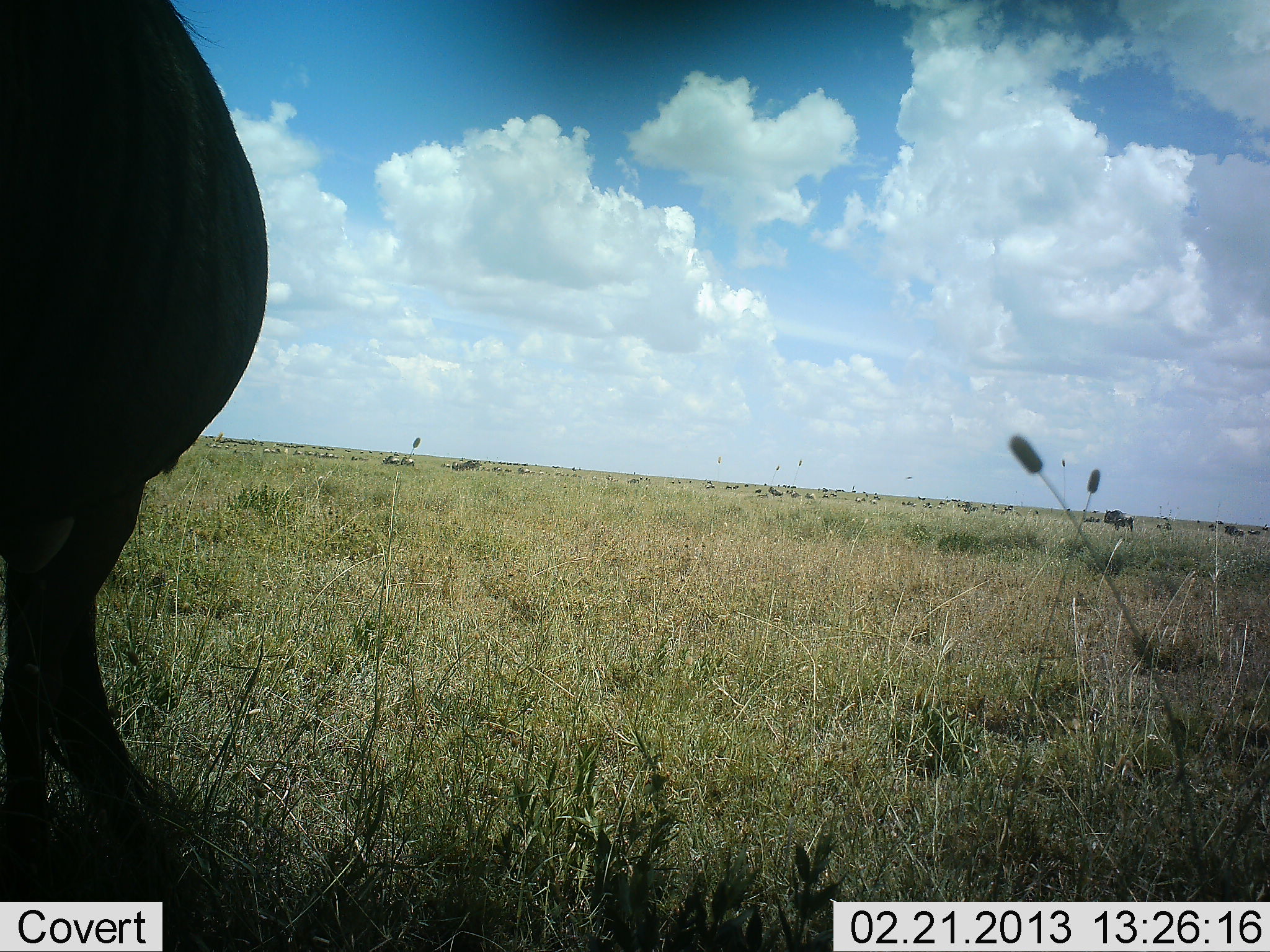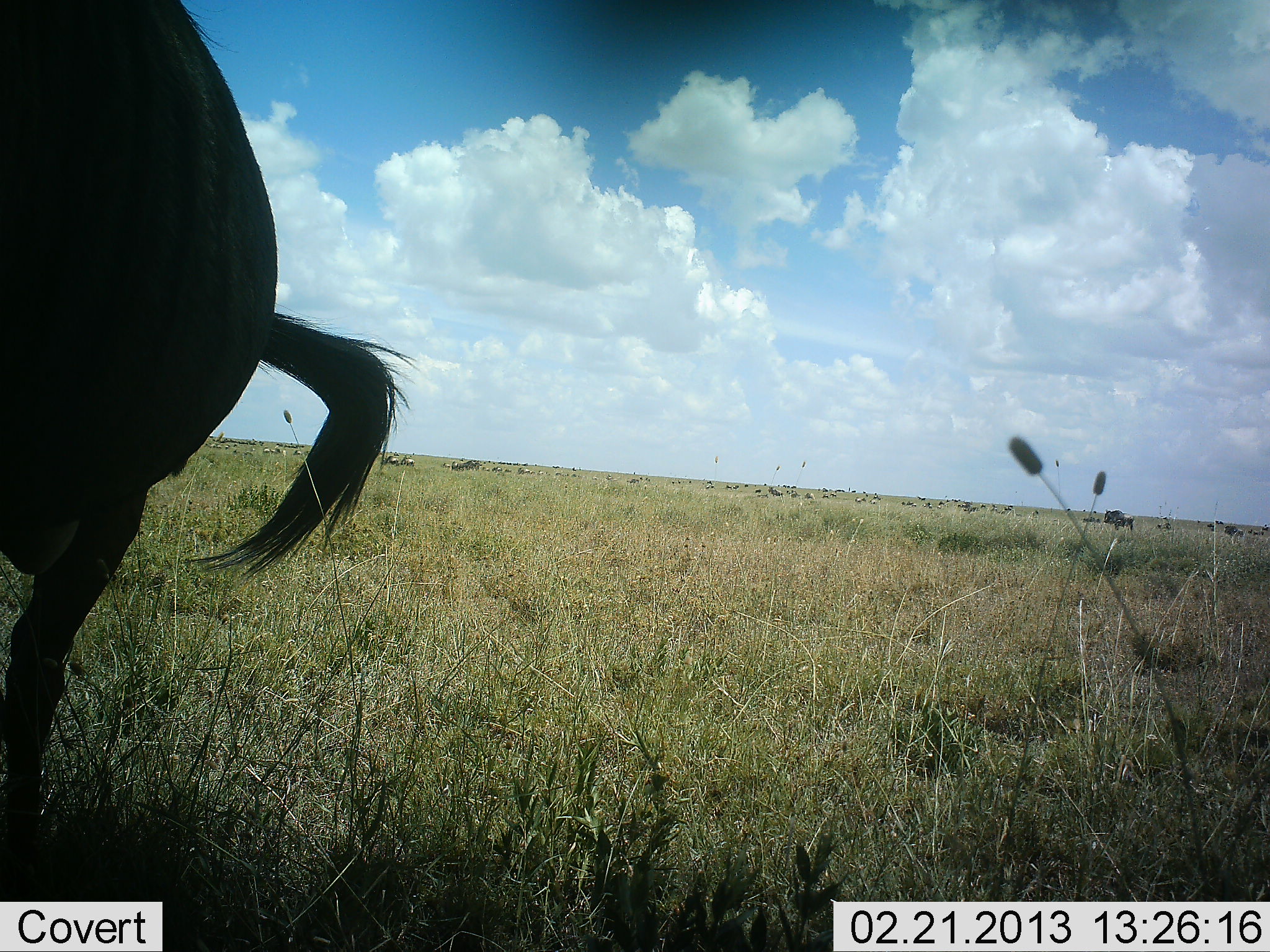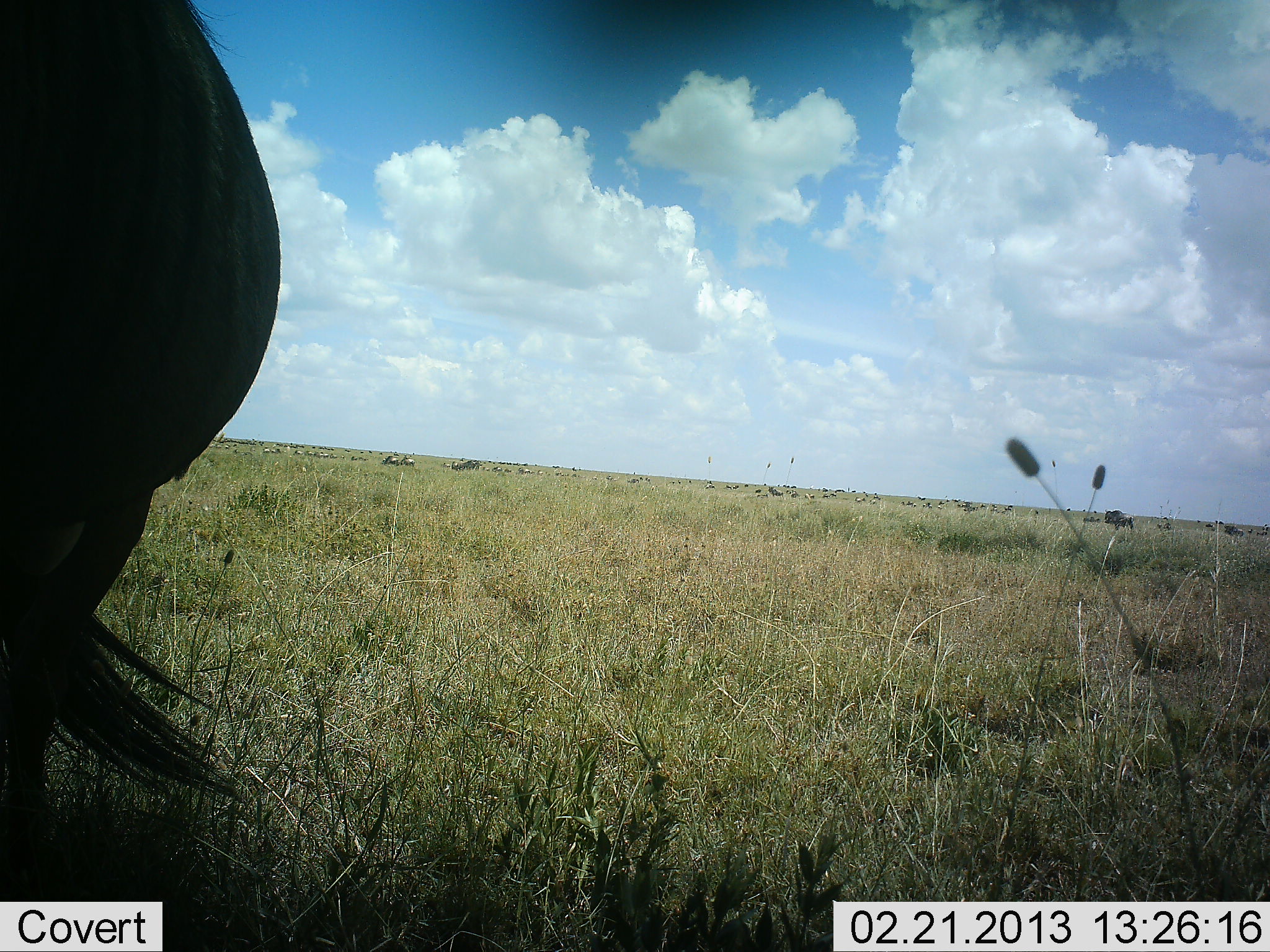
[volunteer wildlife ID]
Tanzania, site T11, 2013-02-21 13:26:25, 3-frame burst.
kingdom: Animalia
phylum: Chordata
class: Mammalia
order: Artiodactyla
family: Bovidae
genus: Connochaetes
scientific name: Connochaetes taurinus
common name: blue wildebeest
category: wildebeest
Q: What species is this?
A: Wildebeest (blue wildebeest) (Connochaetes taurinus).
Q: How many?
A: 1.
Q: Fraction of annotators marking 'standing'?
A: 85%.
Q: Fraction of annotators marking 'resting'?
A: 5%.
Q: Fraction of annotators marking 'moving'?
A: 5%.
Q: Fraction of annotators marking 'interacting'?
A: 0%.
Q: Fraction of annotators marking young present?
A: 0%.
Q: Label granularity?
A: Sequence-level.